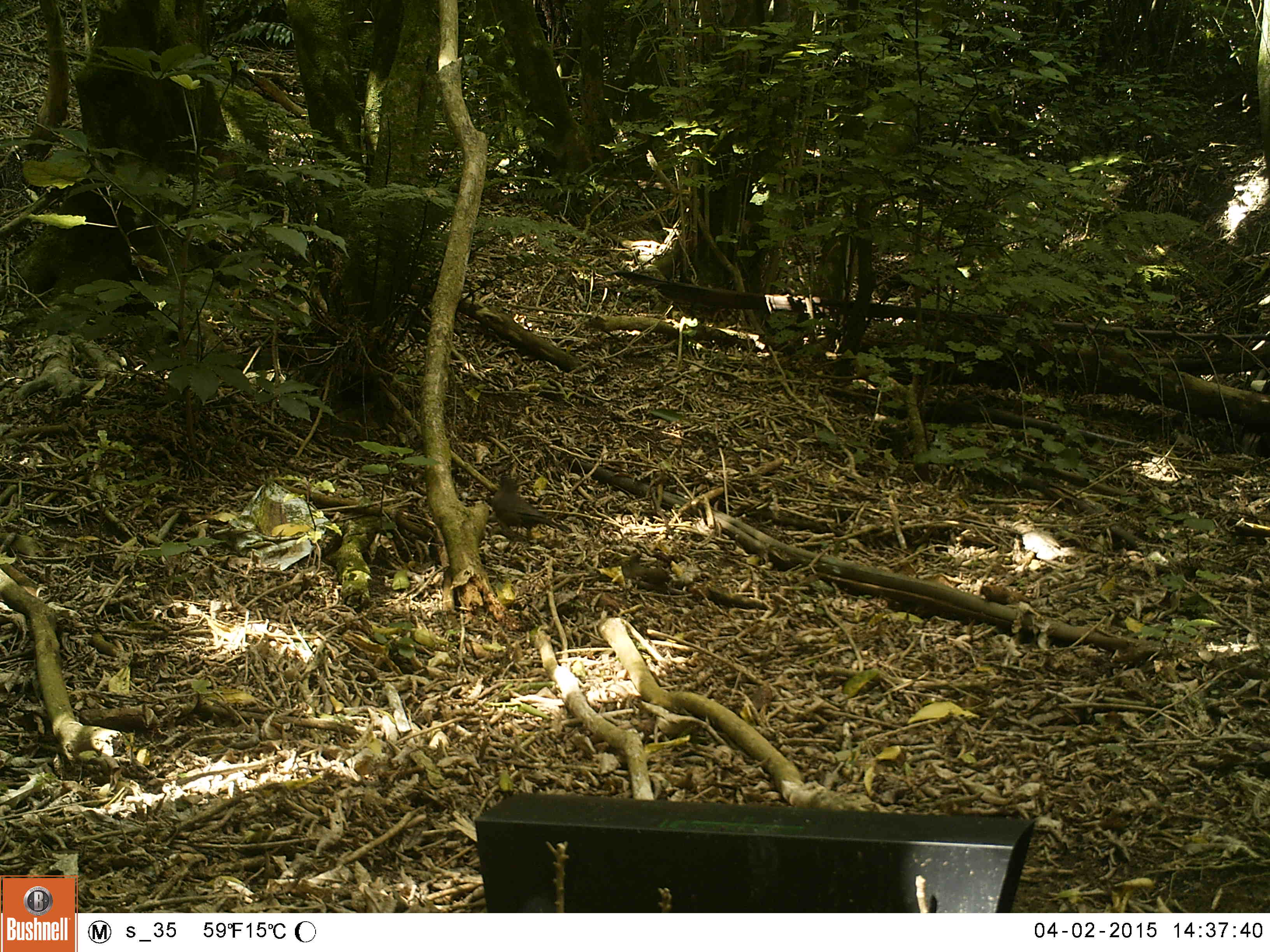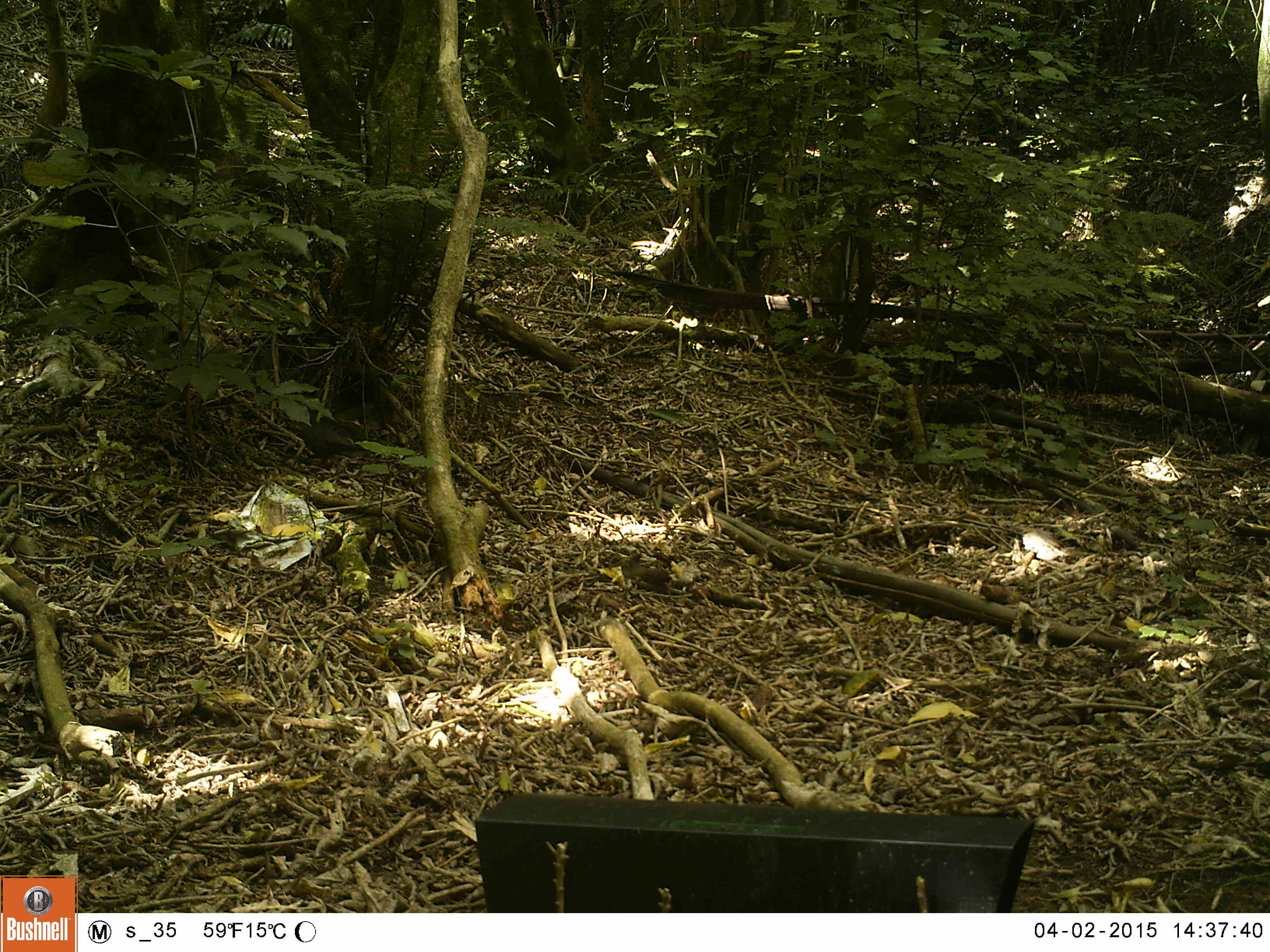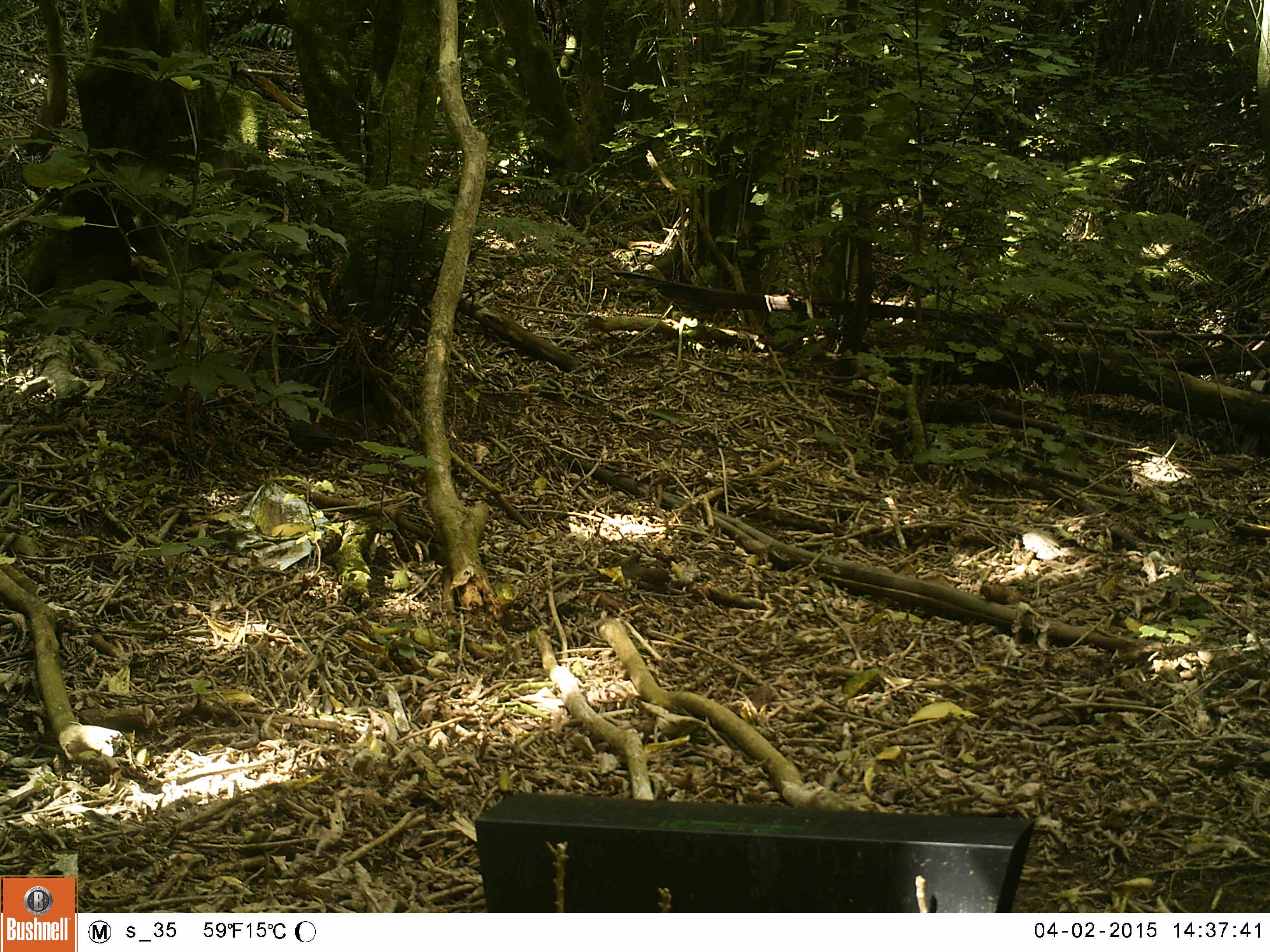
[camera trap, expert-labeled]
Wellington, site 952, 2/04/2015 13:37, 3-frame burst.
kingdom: Animalia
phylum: Chordata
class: Aves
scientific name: Aves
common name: bird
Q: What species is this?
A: Bird (Aves).